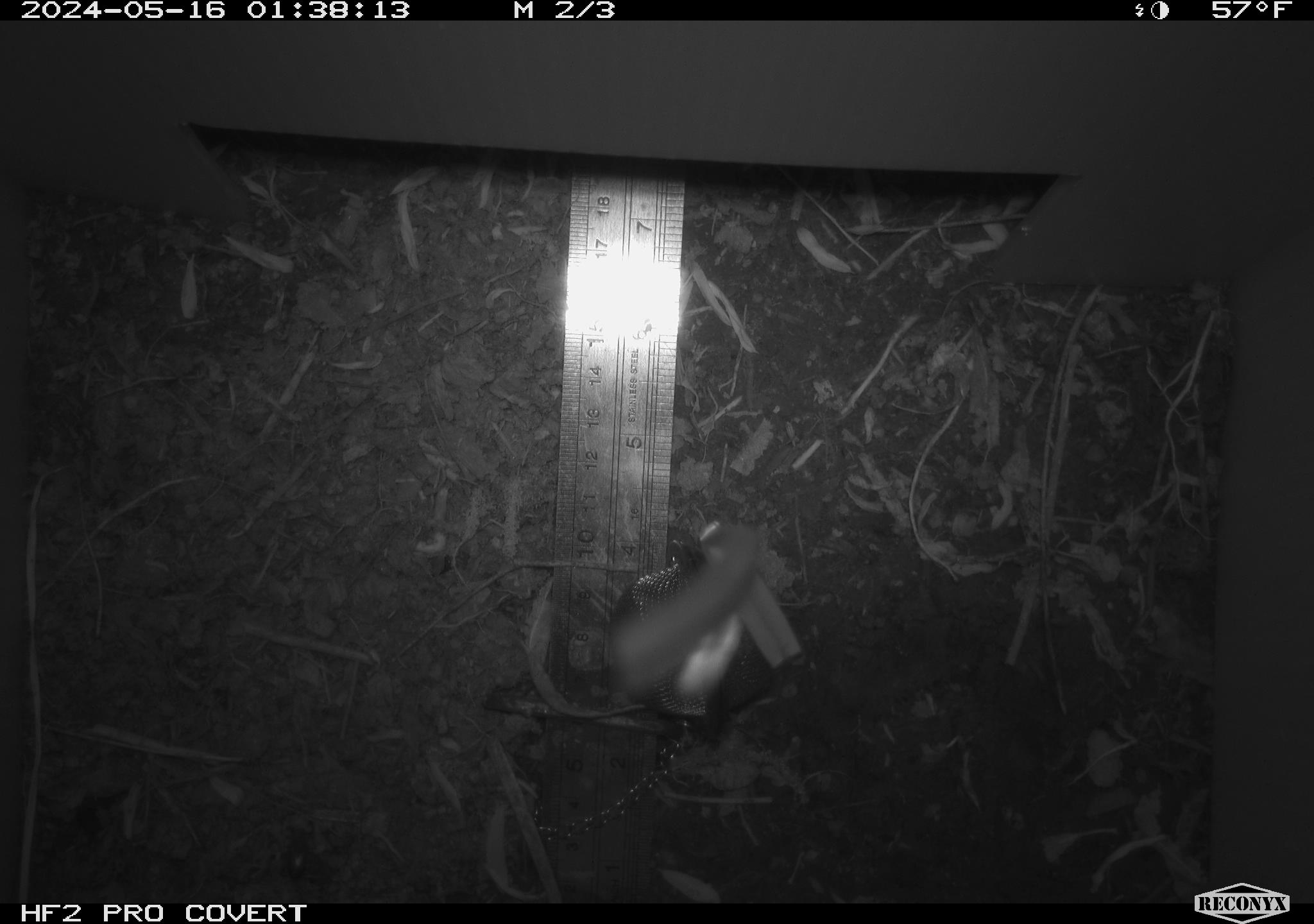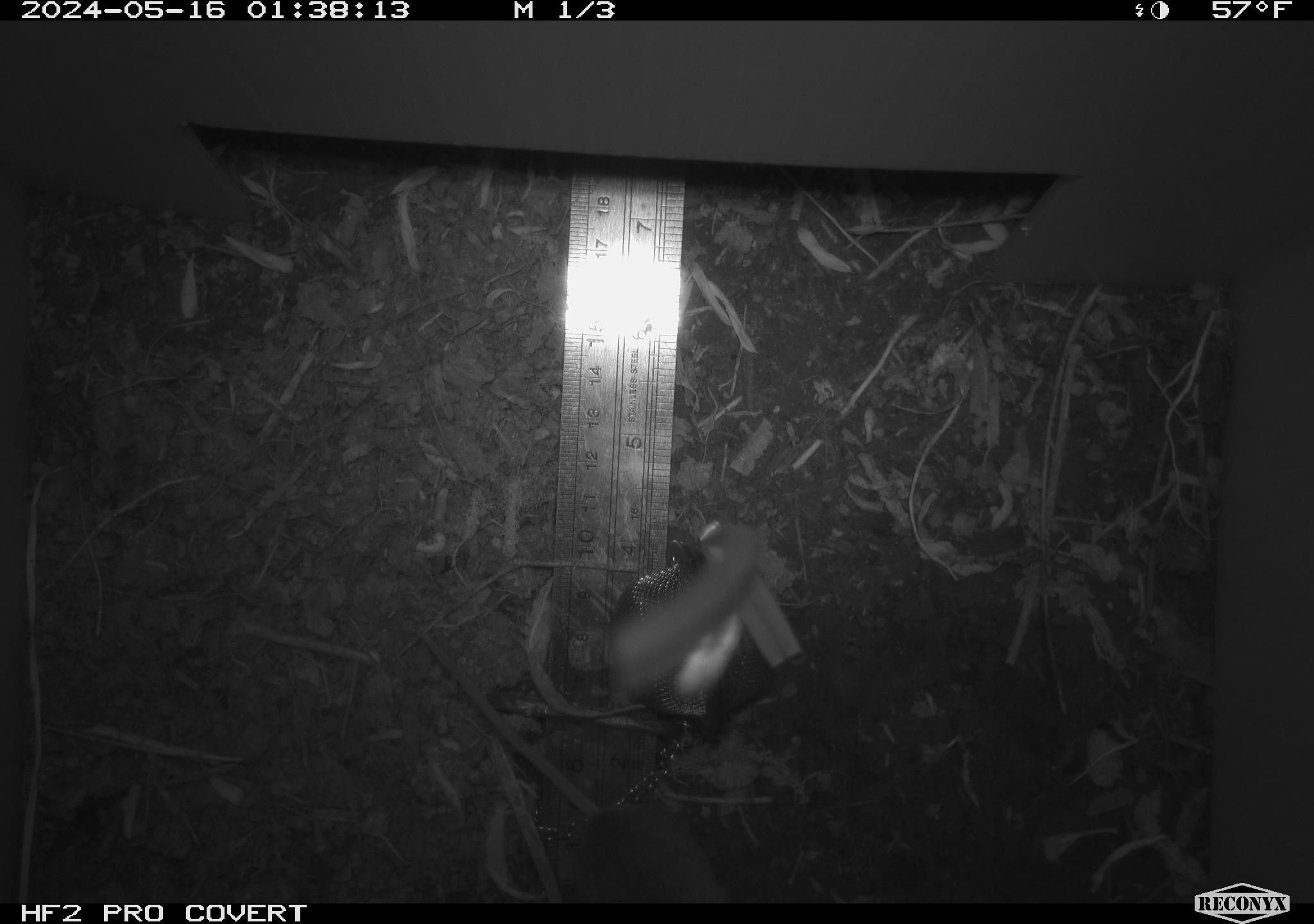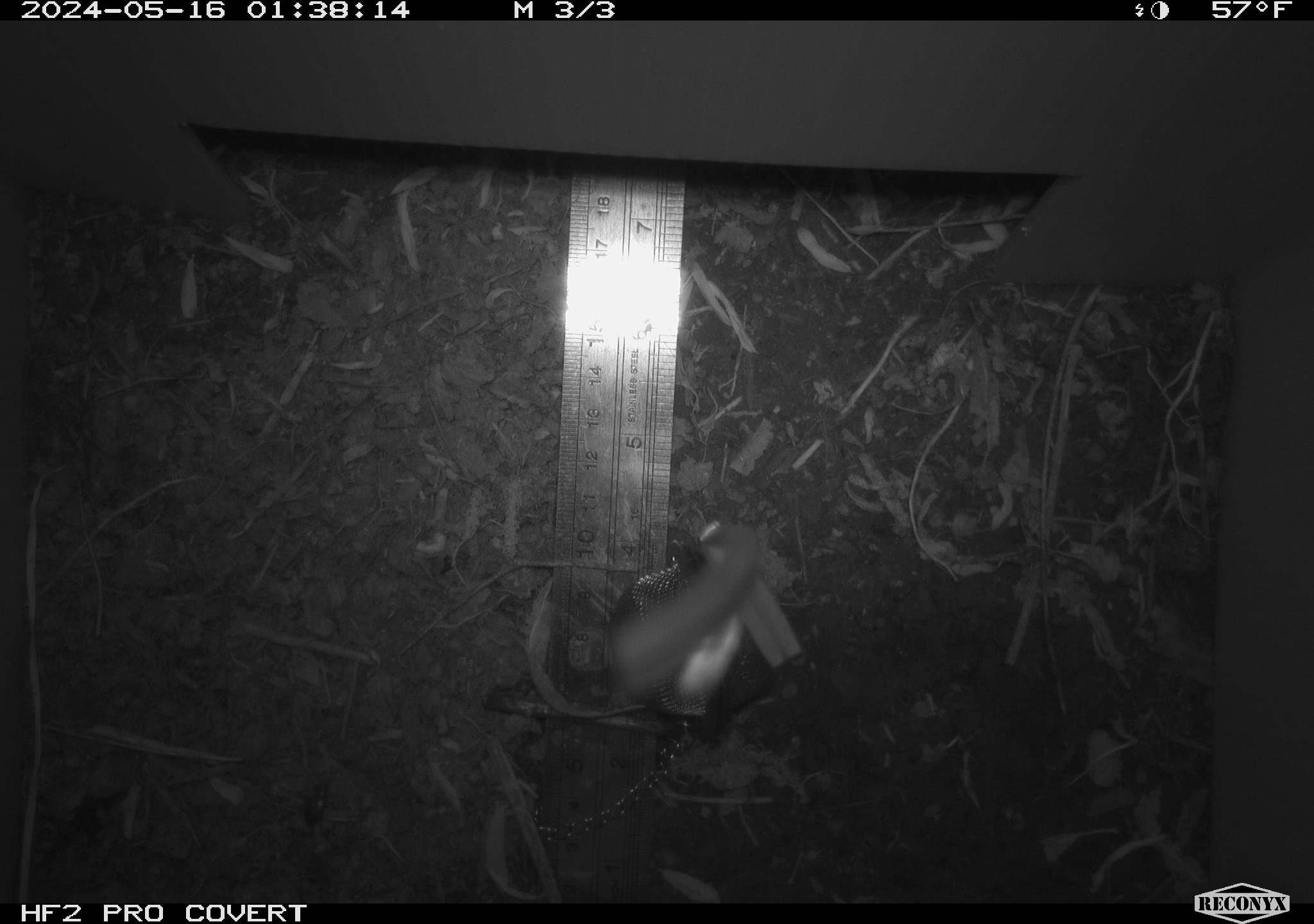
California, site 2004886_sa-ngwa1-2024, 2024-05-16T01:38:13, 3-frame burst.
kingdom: Animalia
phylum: Chordata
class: Mammalia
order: Rodentia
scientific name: Rodentia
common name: mouse species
Mouse species (Rodentia).